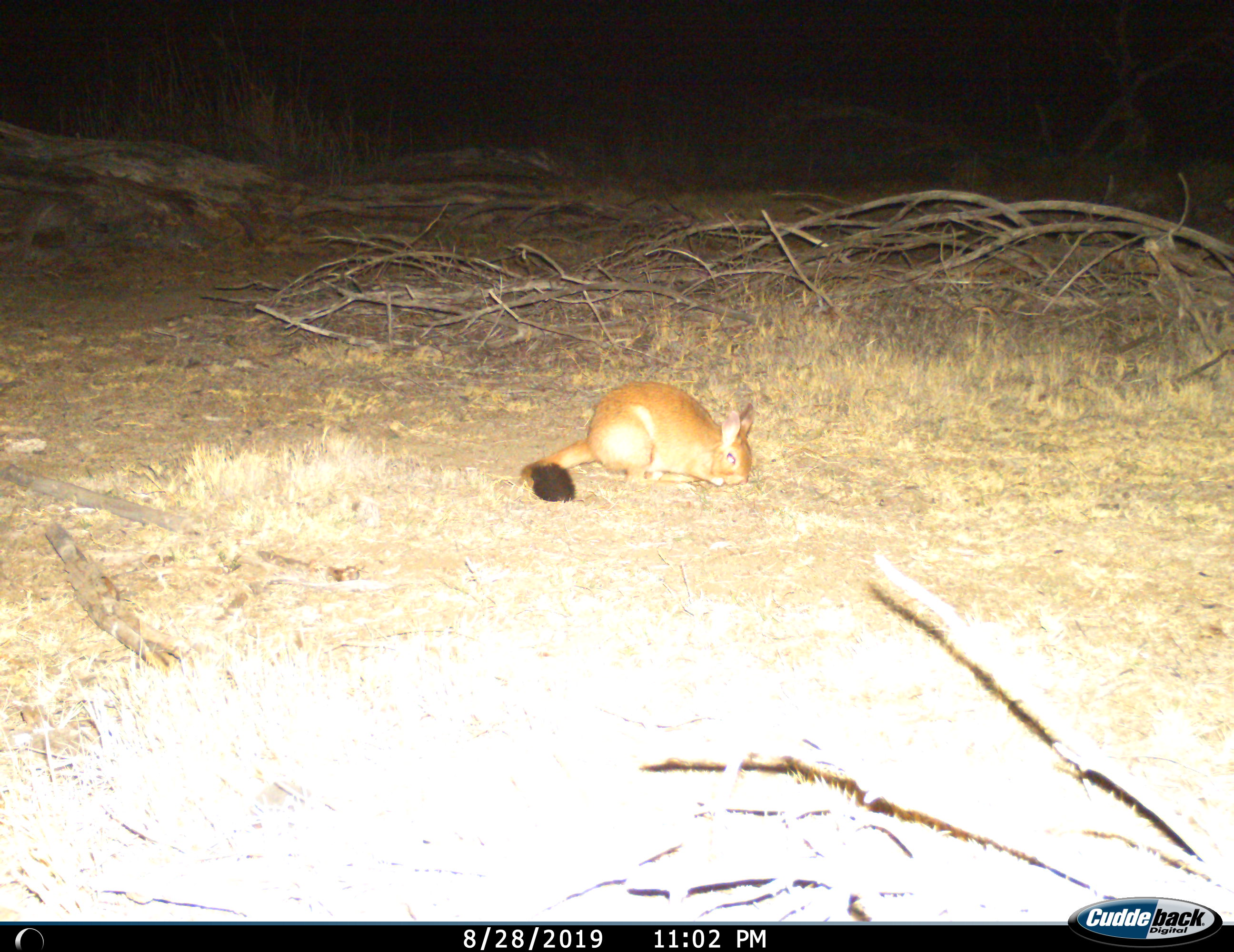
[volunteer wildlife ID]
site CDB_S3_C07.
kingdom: Animalia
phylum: Chordata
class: Mammalia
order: Rodentia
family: Pedetidae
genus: Pedetes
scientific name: Pedetes capensis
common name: springhare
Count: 1.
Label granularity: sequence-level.